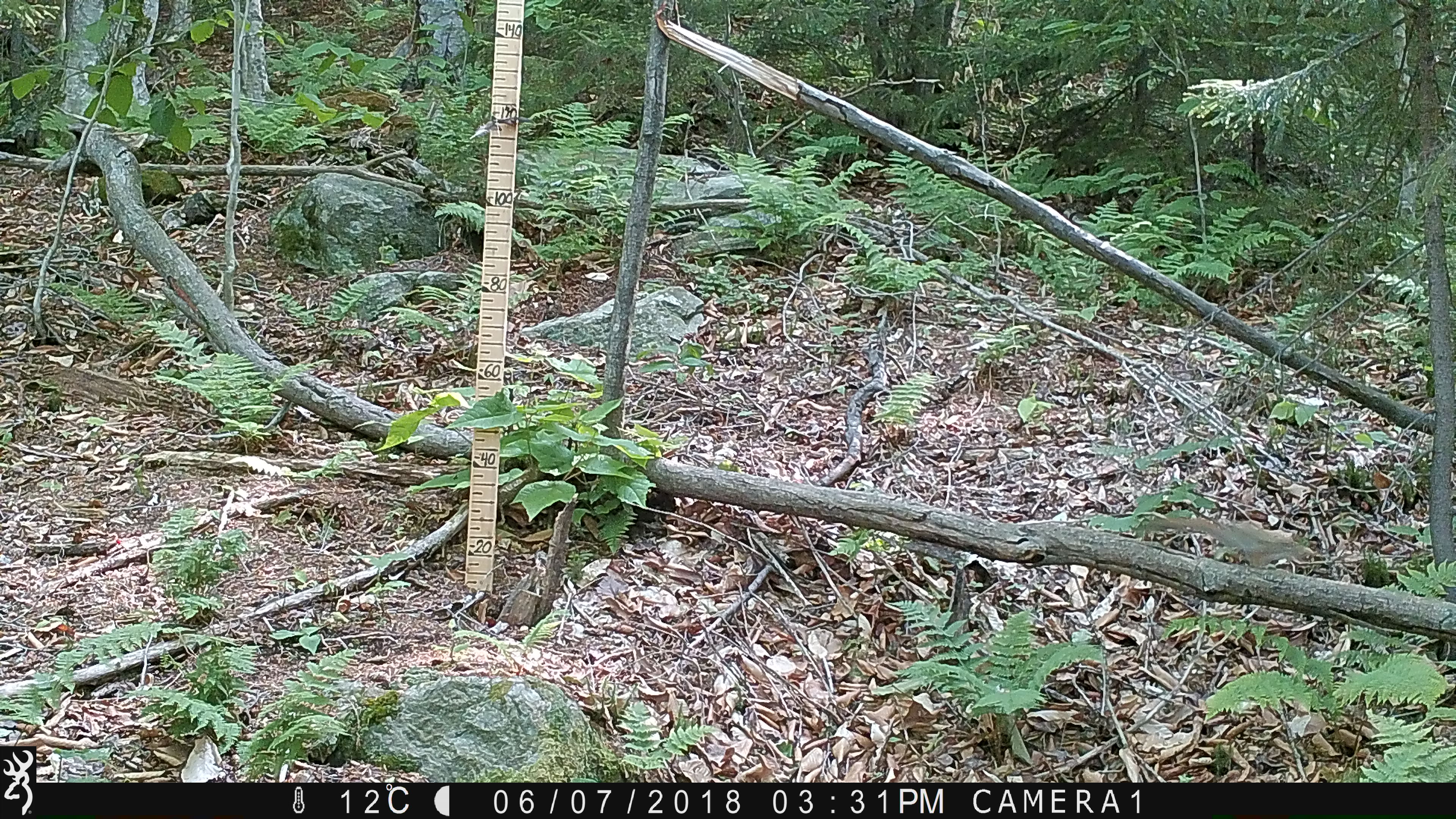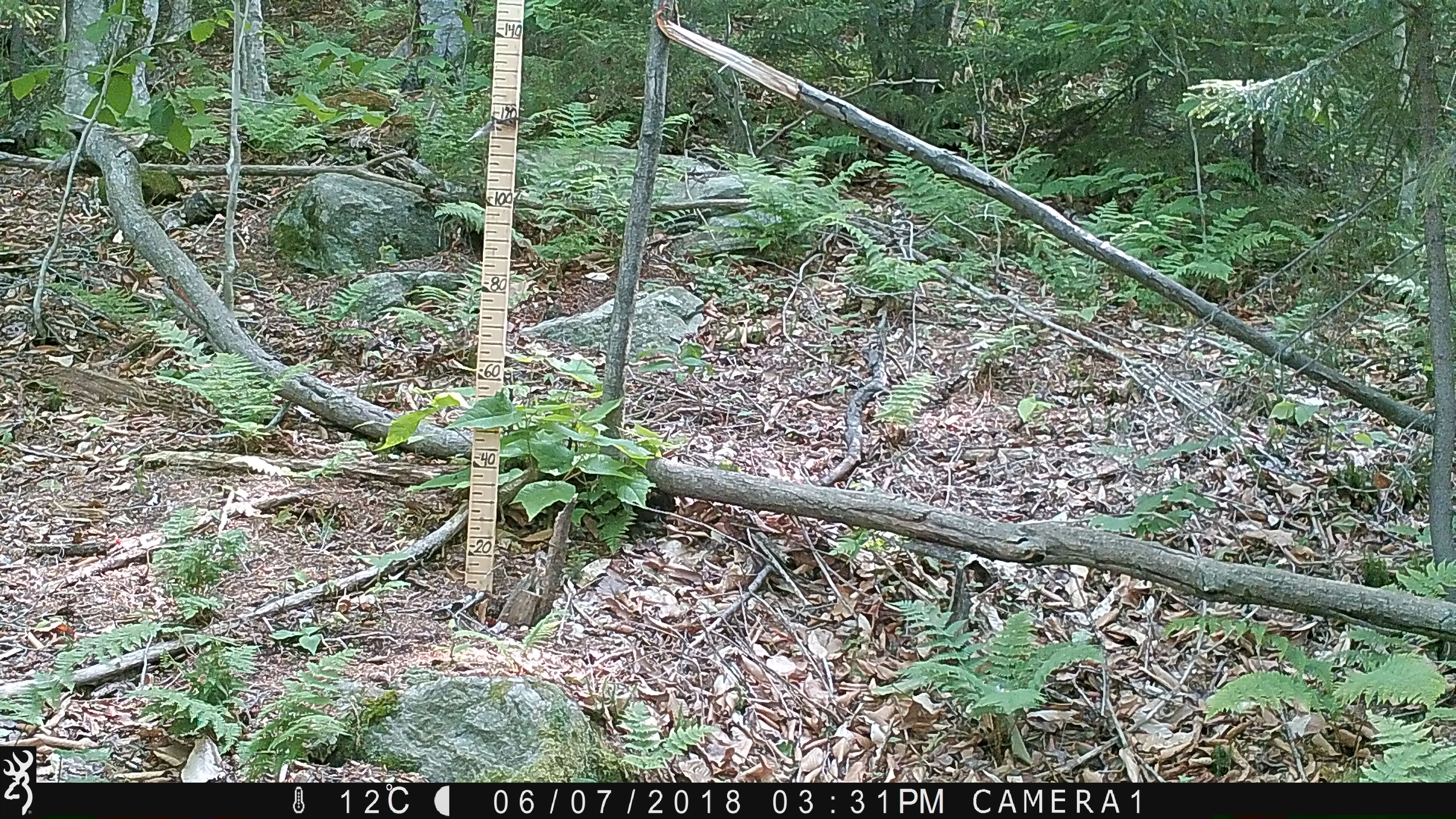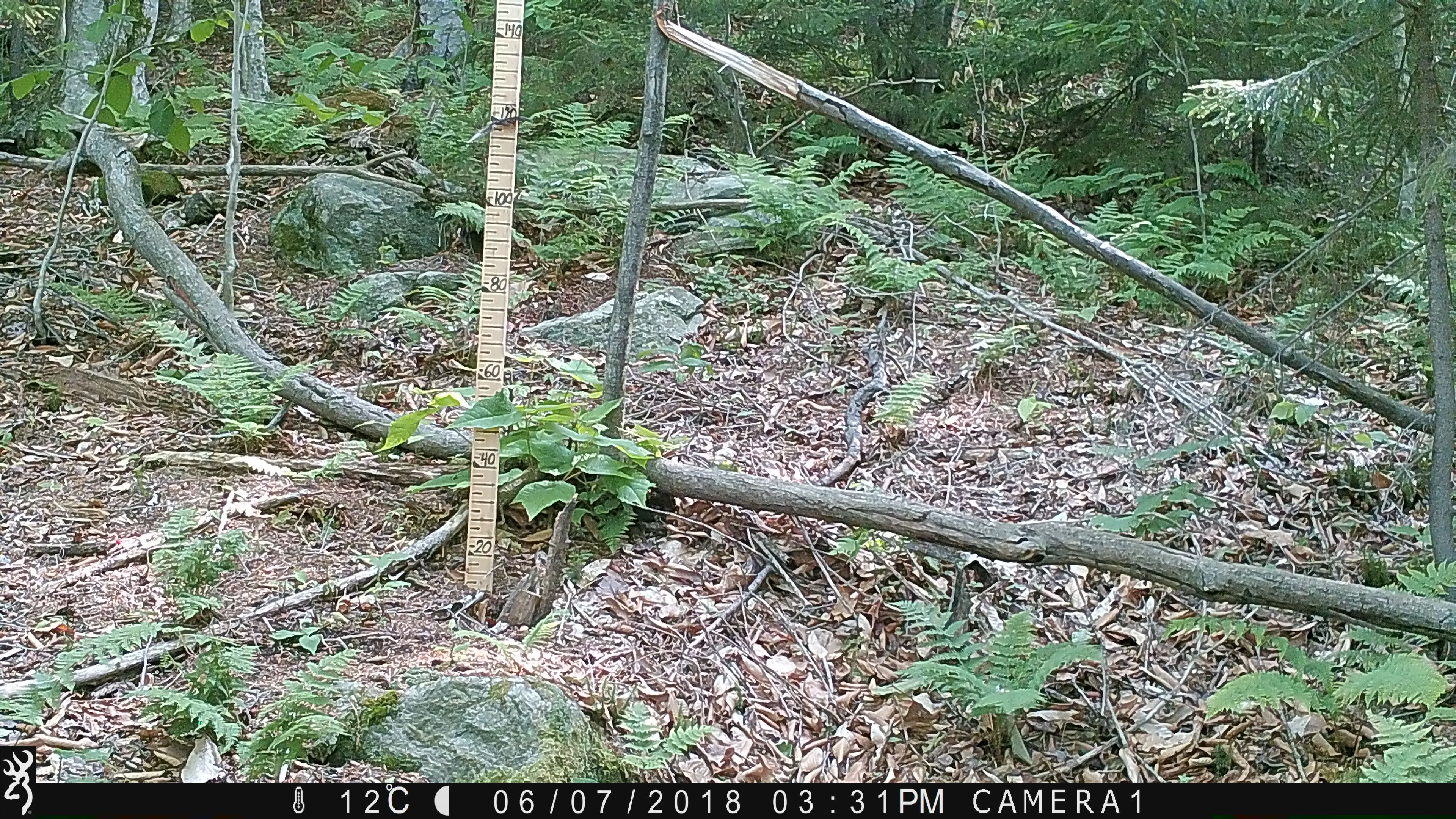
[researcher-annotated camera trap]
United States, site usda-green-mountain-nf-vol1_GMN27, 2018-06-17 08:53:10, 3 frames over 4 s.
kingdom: Animalia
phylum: Chordata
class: Mammalia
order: Rodentia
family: Sciuridae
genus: Tamiasciurus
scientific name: Tamiasciurus hudsonicus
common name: red squirrel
Red squirrel (Tamiasciurus hudsonicus).